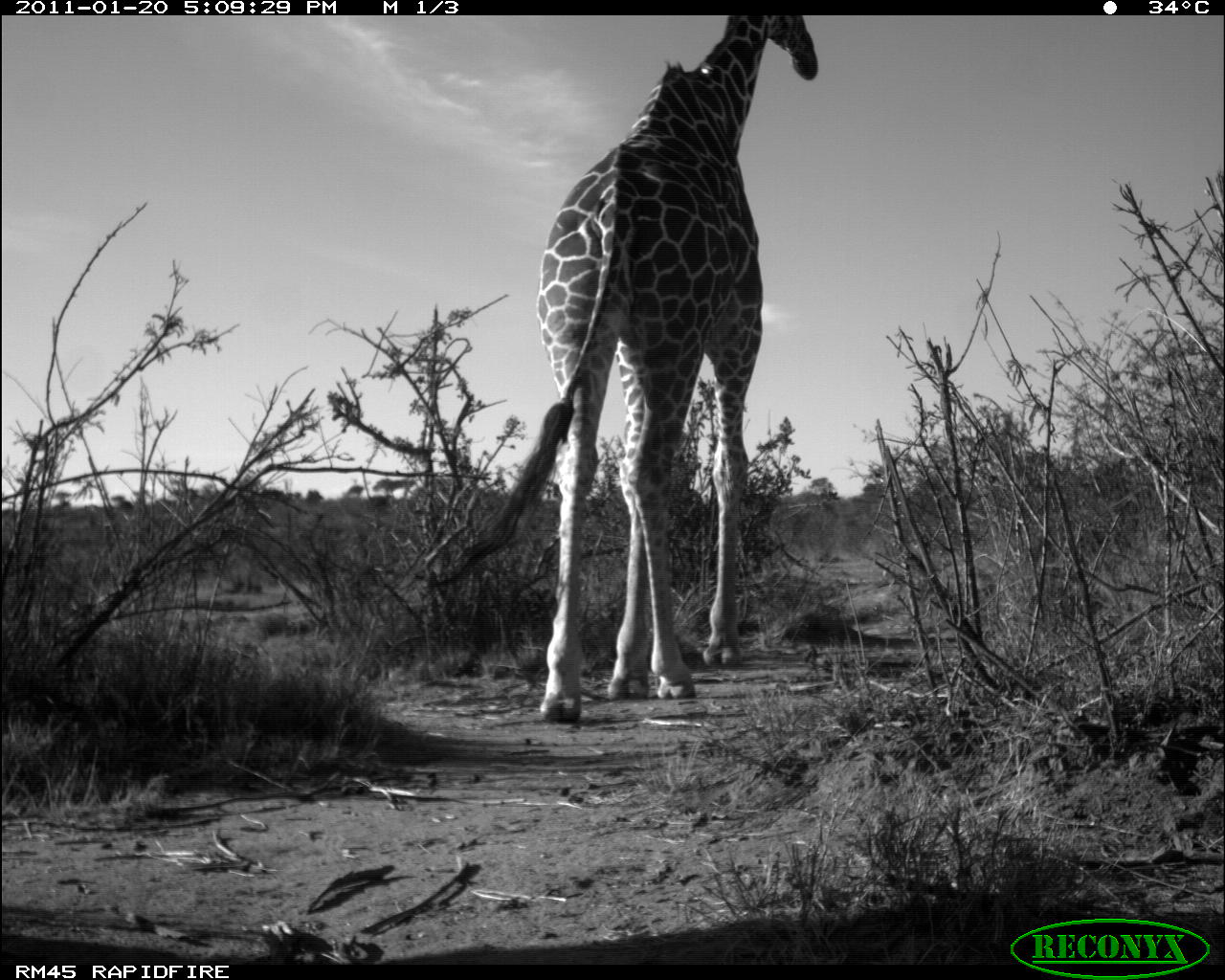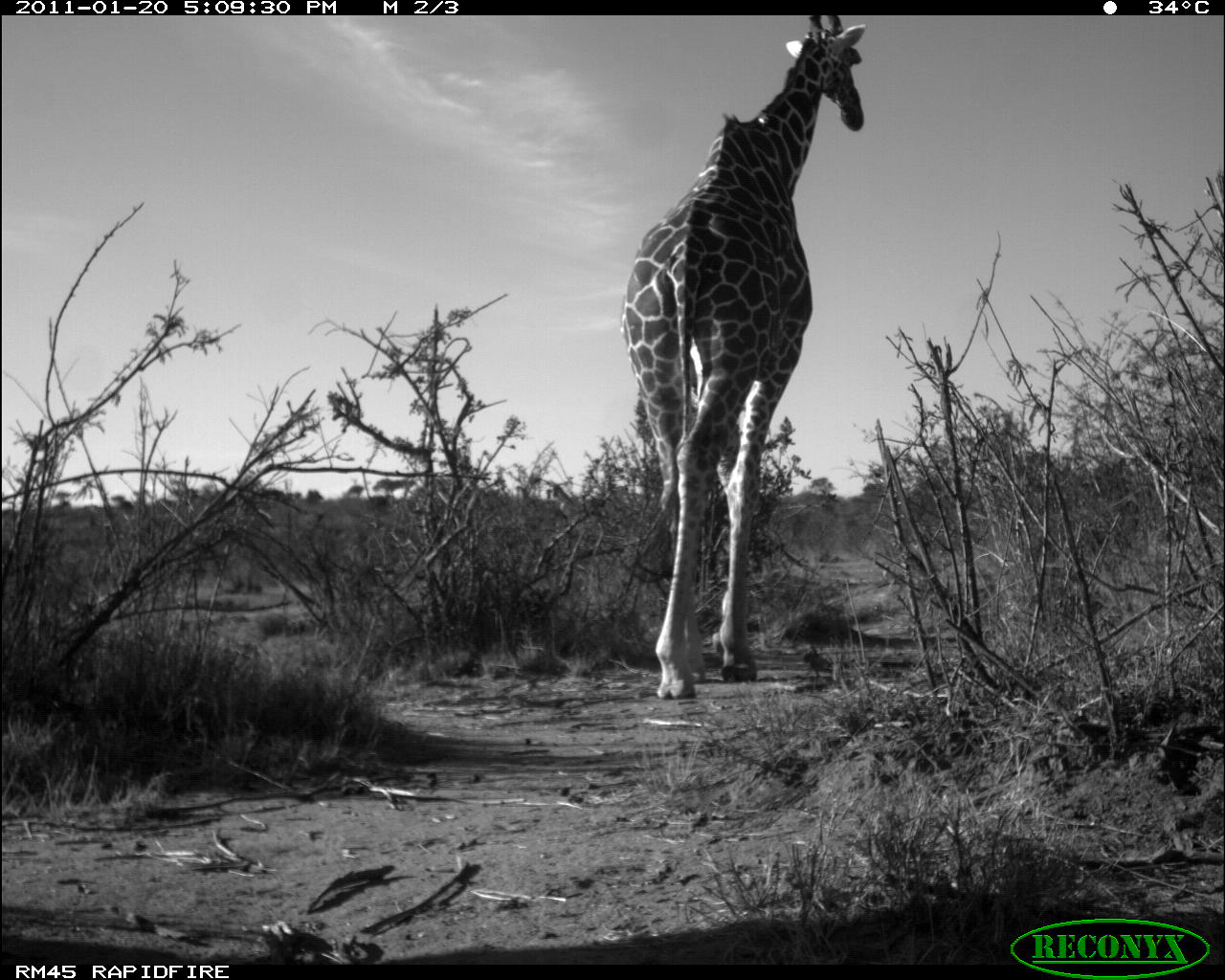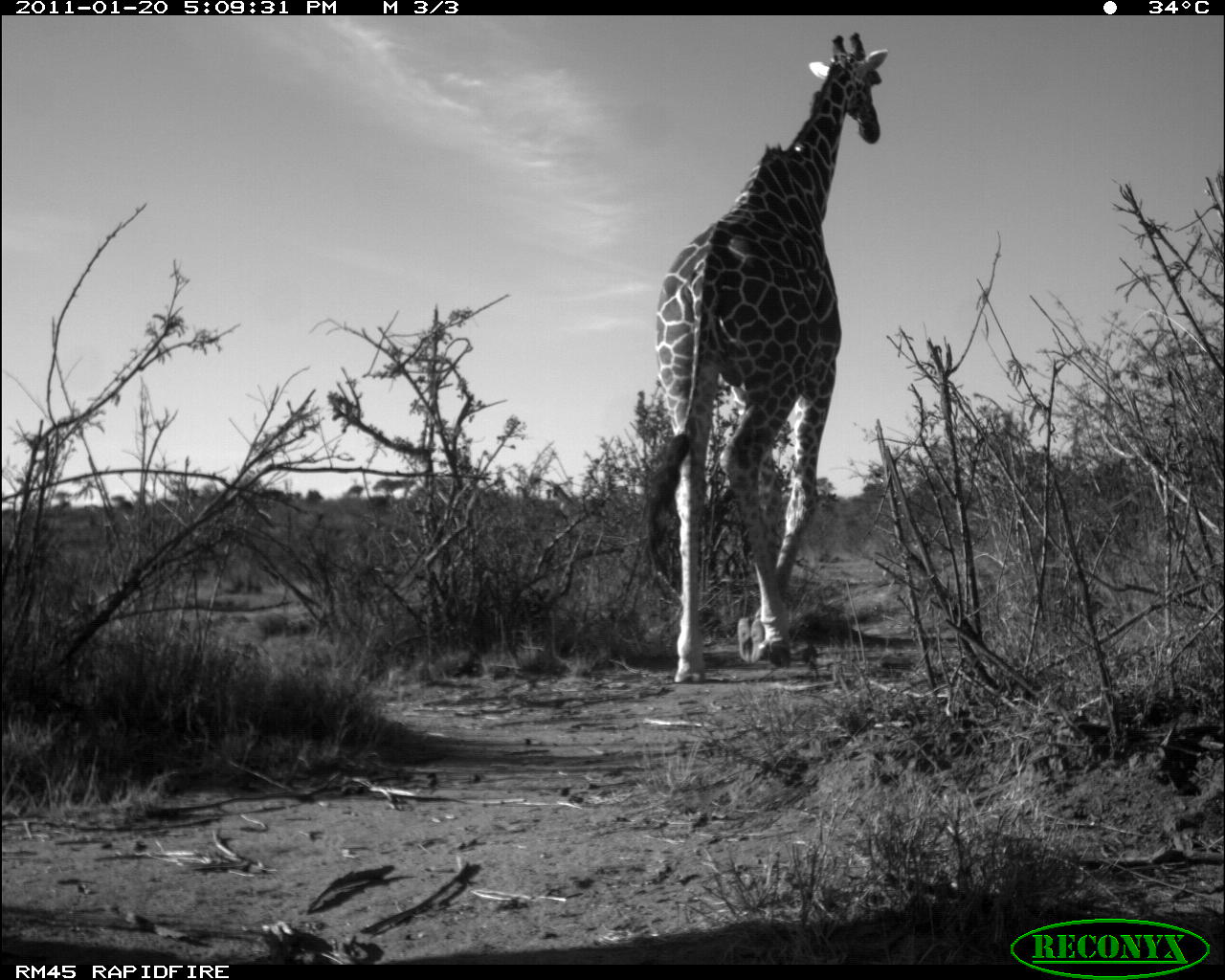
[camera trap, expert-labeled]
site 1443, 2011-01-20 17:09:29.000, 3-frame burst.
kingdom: Animalia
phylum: Chordata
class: Mammalia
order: Artiodactyla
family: Bovidae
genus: Madoqua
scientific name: Madoqua guentheri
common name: günther's dik-dik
Madoqua guentheri (günther's dik-dik), count 1.